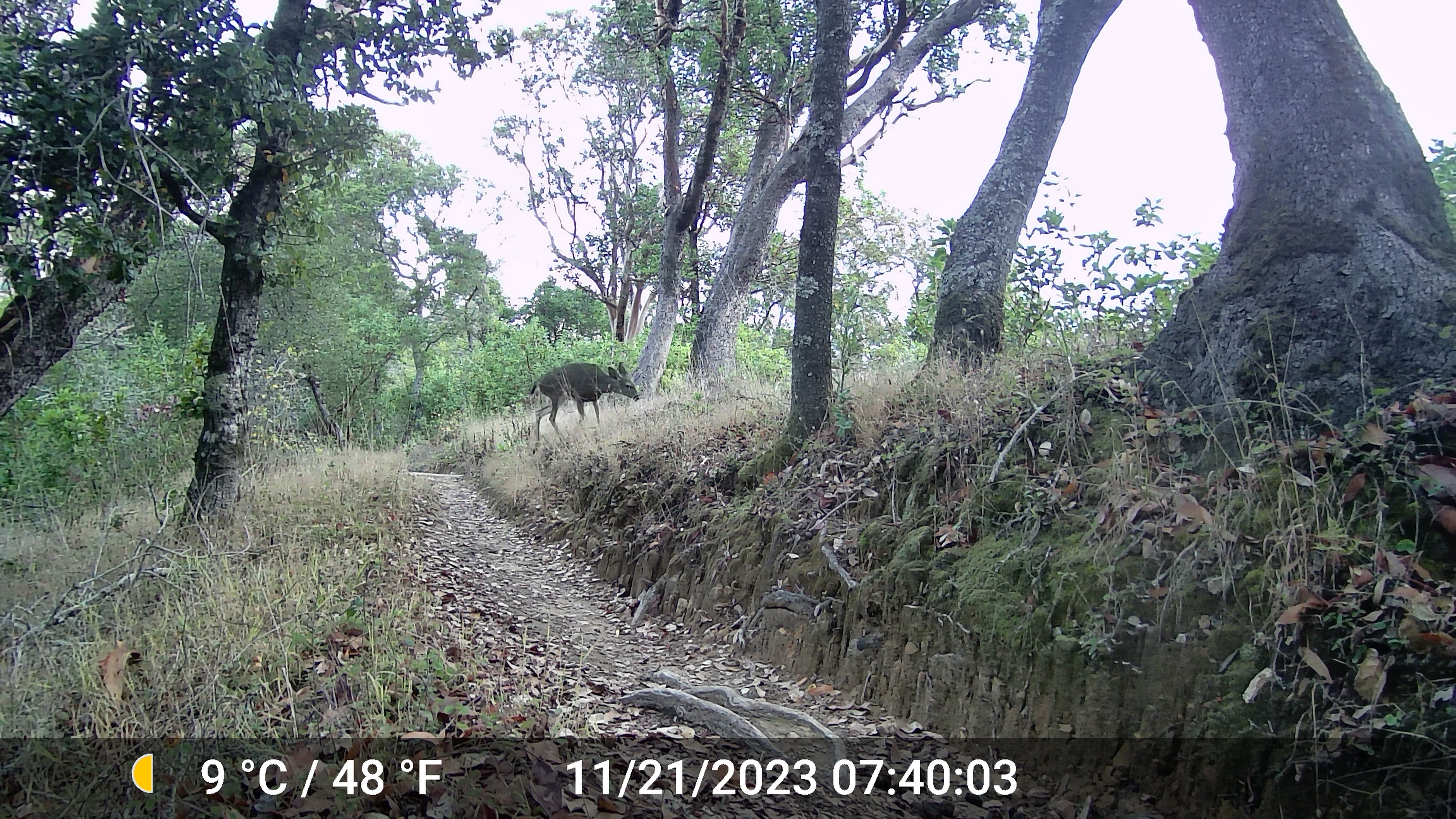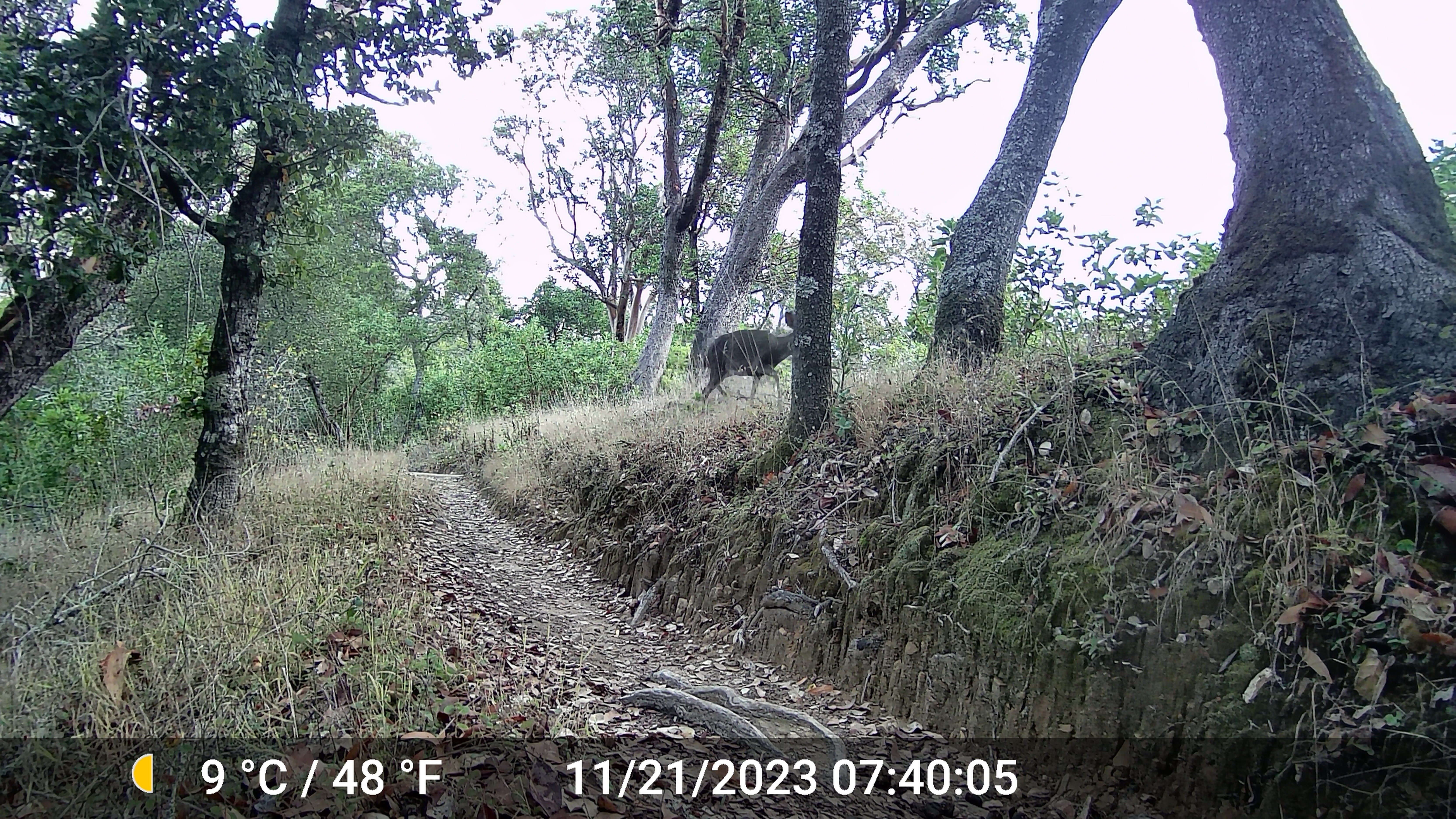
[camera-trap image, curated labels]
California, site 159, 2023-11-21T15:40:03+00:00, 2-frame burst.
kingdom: Animalia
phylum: Chordata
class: Mammalia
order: Artiodactyla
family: Cervidae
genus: Odocoileus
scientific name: Odocoileus hemionus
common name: mule deer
Mule deer (Odocoileus hemionus).